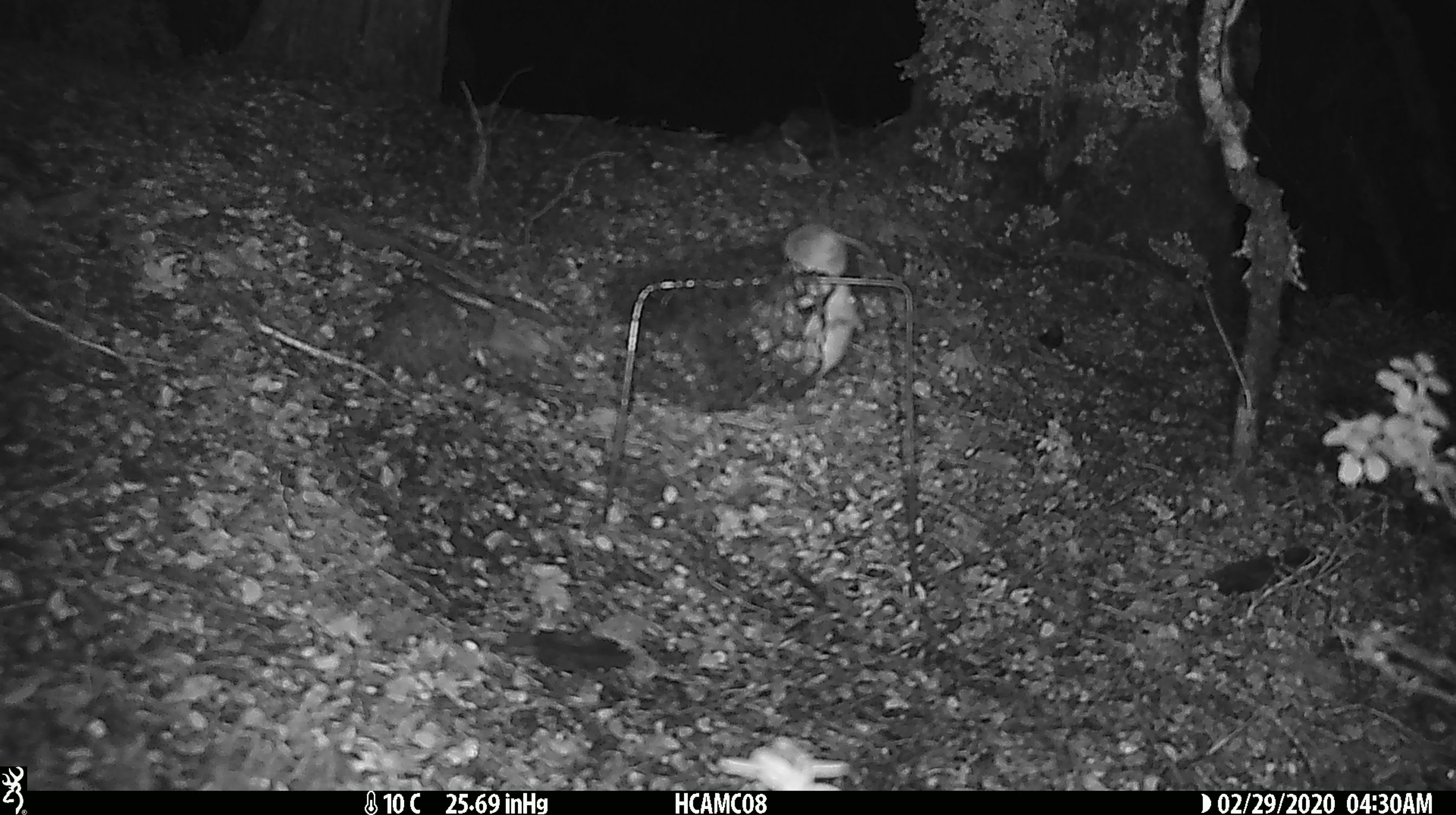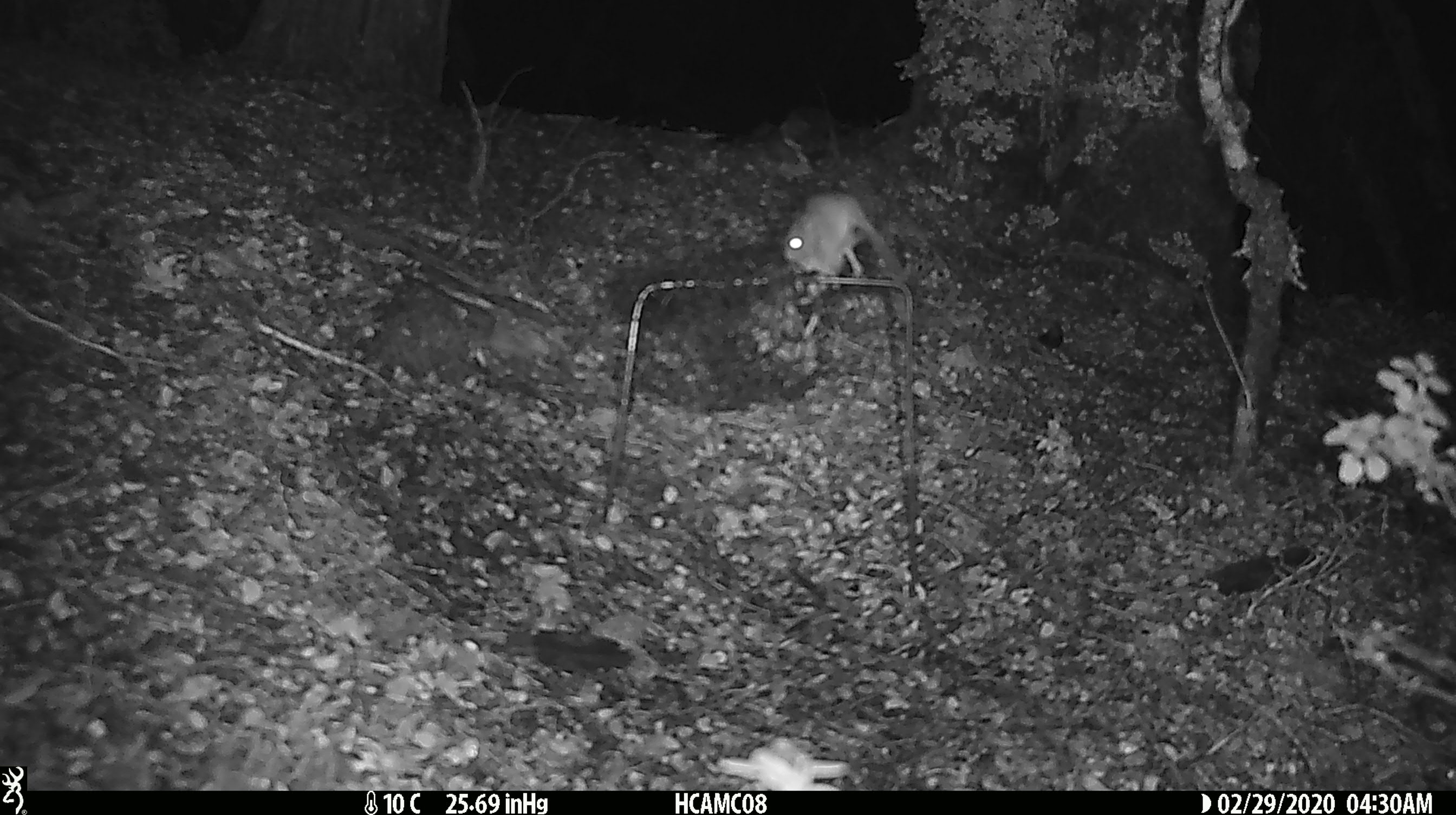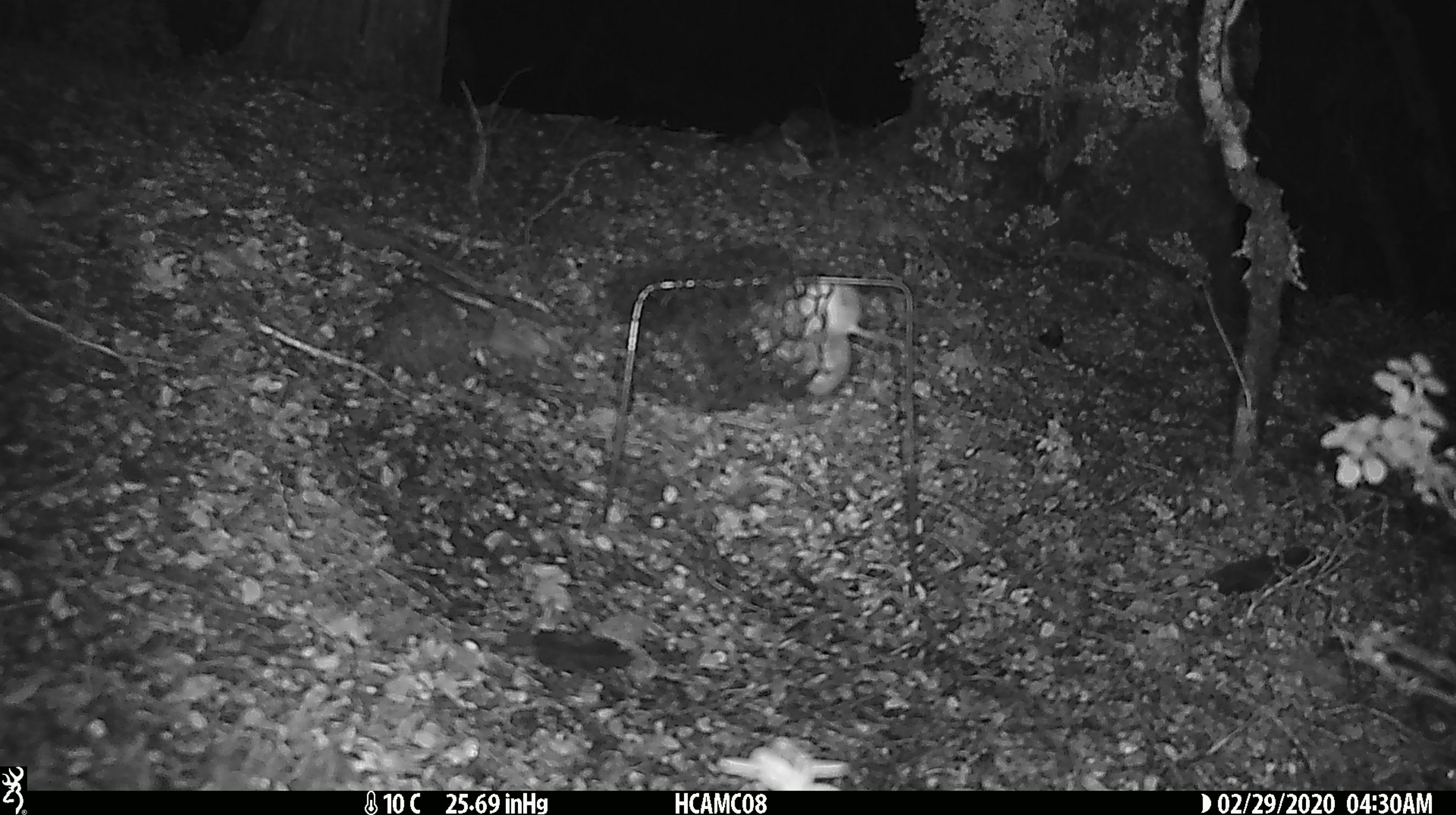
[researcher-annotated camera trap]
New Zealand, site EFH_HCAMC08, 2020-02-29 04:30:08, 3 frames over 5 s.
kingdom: Animalia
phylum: Chordata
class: Mammalia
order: Rodentia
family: Muridae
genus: Mus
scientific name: Mus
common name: mouse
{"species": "mouse (Mus)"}